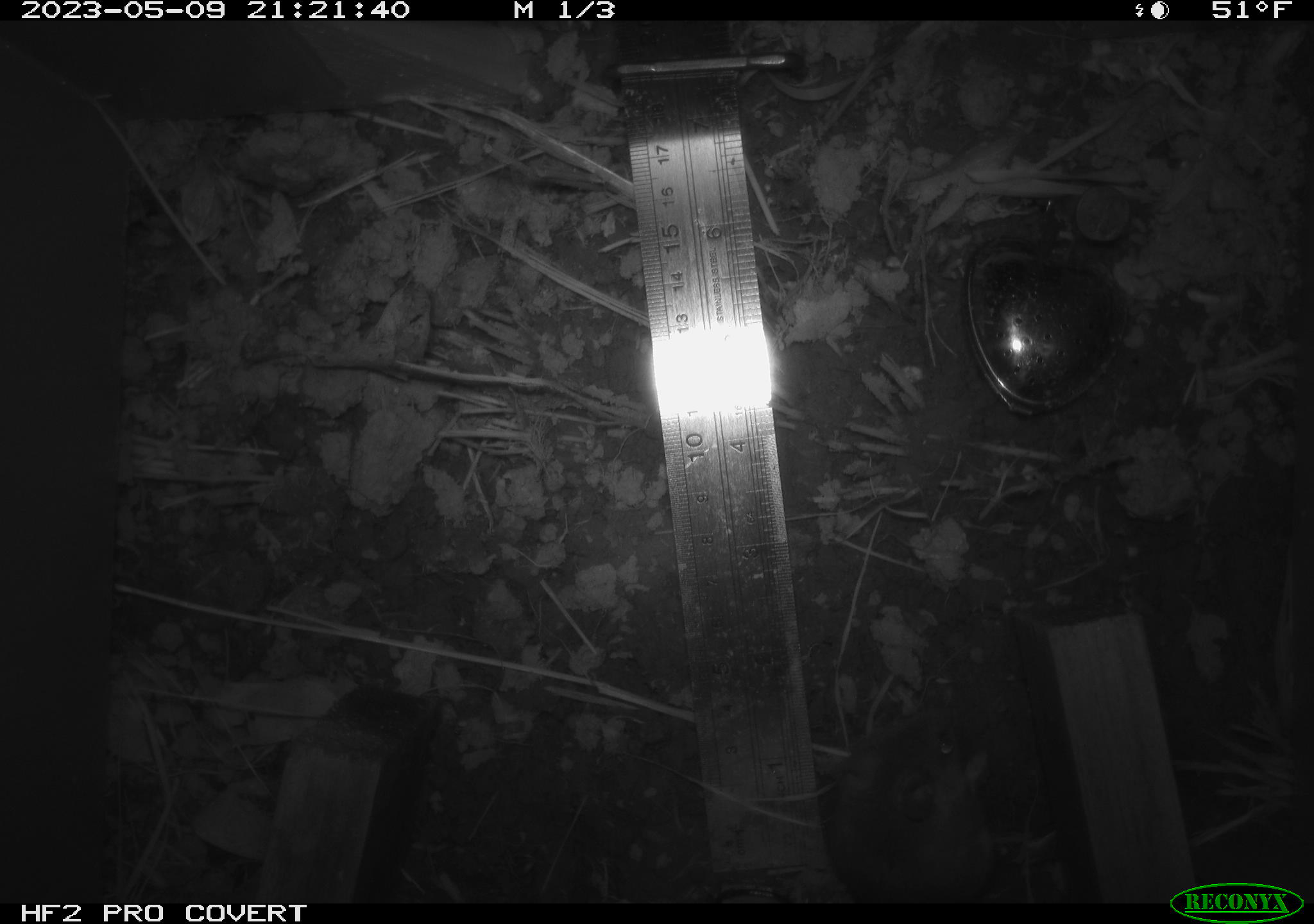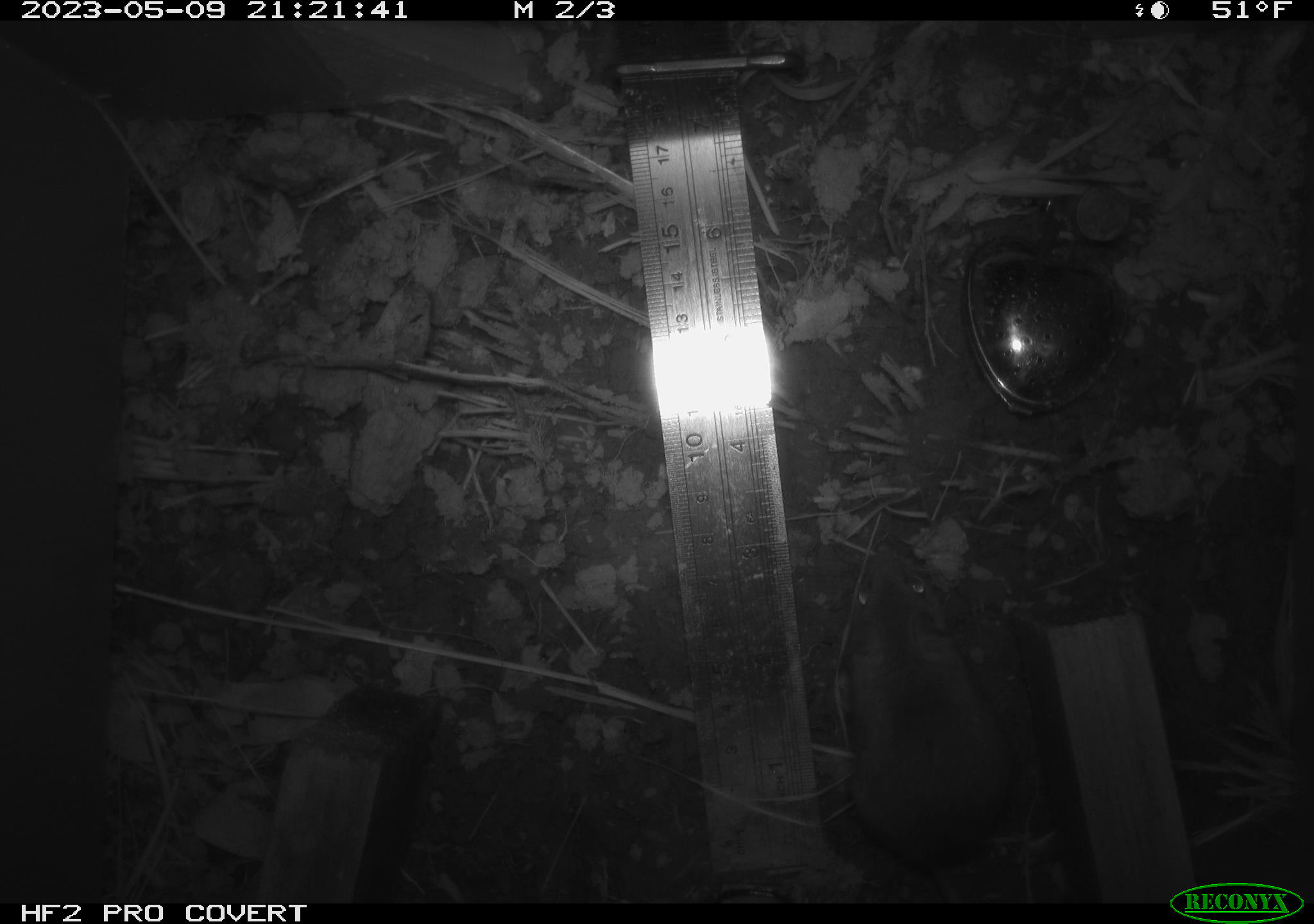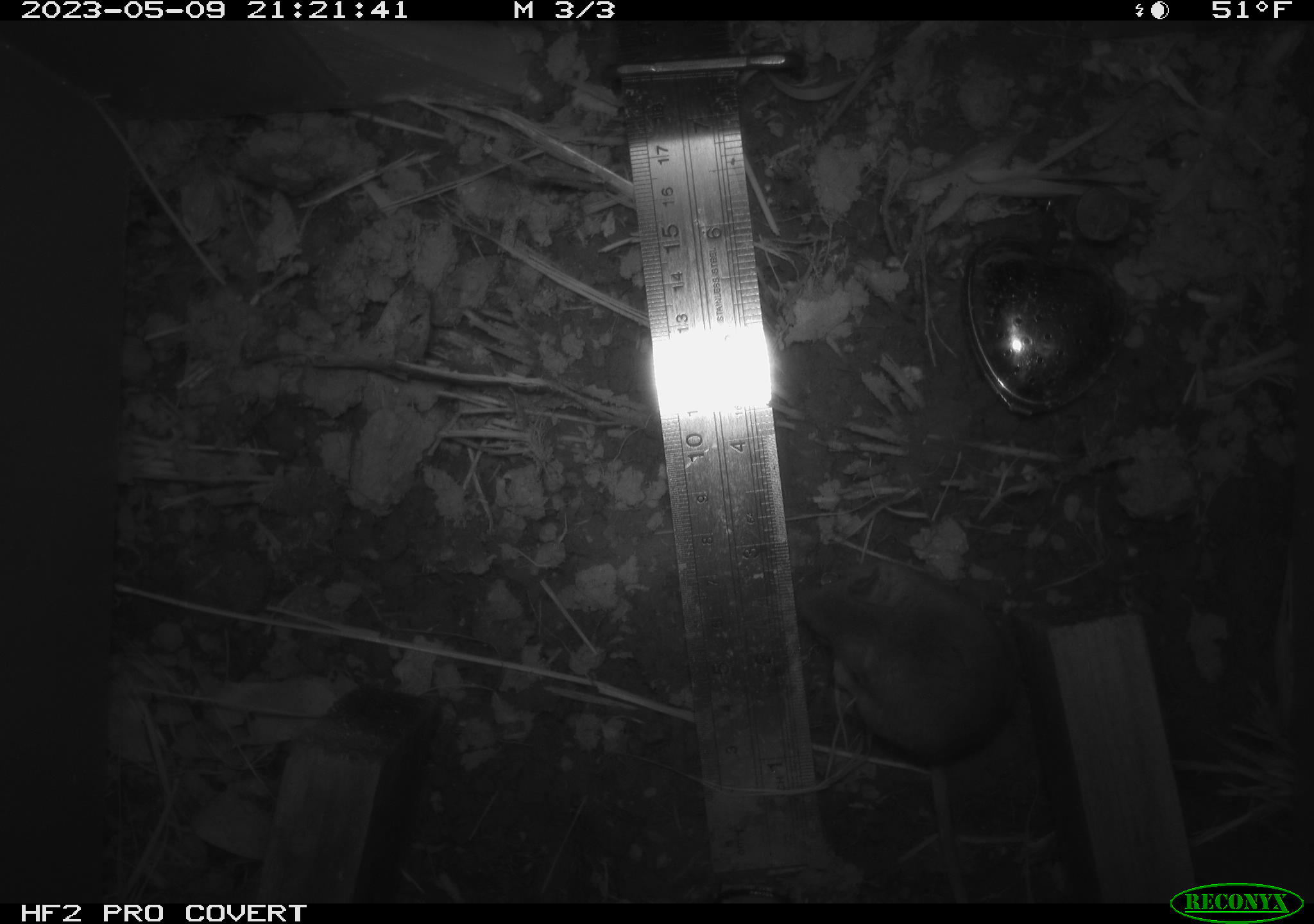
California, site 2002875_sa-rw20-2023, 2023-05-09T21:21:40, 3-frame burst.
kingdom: Animalia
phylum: Chordata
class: Mammalia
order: Rodentia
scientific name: Rodentia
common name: mouse species